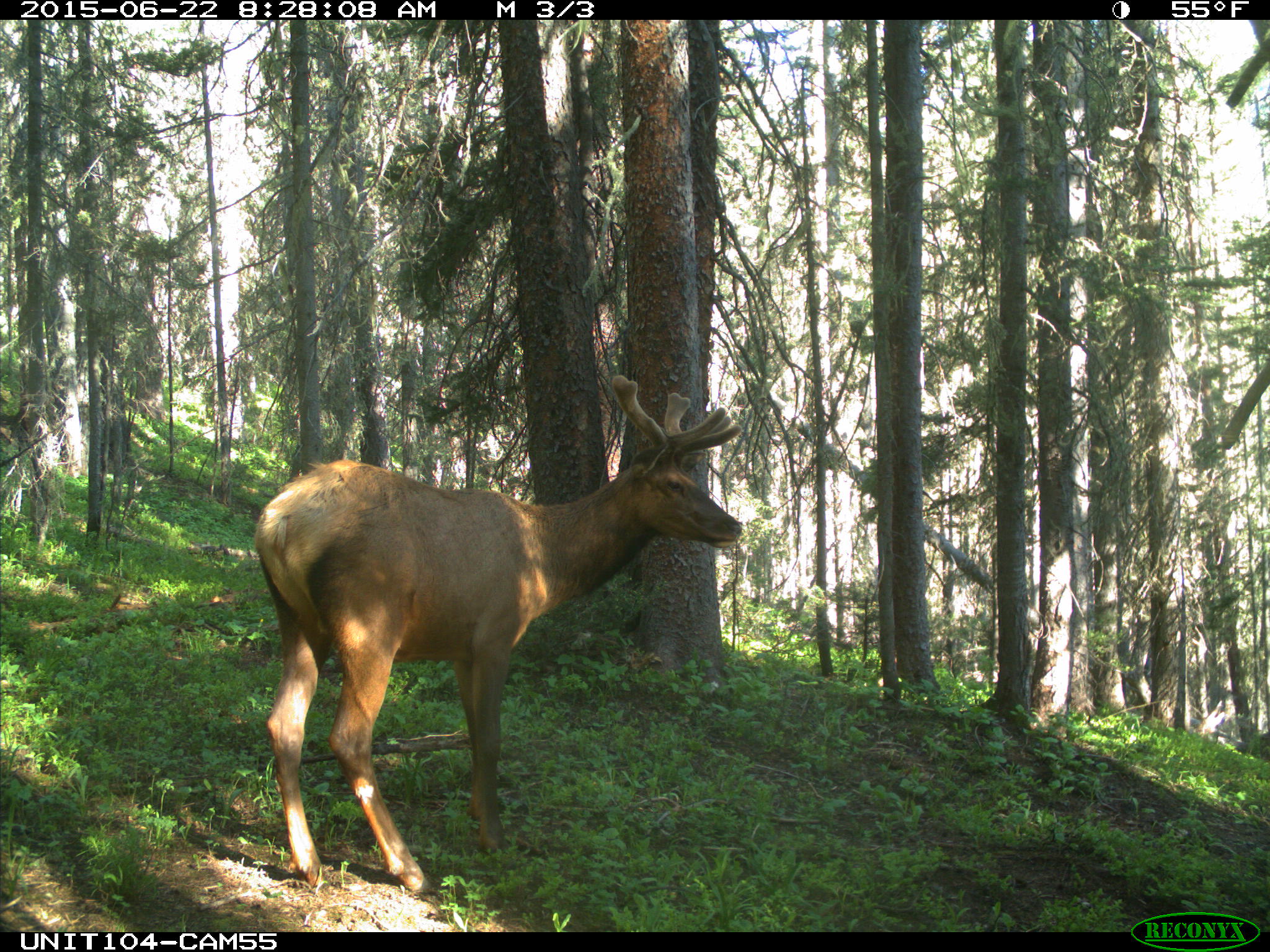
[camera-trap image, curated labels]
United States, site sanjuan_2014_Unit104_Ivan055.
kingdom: Animalia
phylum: Chordata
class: Mammalia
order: Artiodactyla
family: Cervidae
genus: Cervus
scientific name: Cervus elaphus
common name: red deer